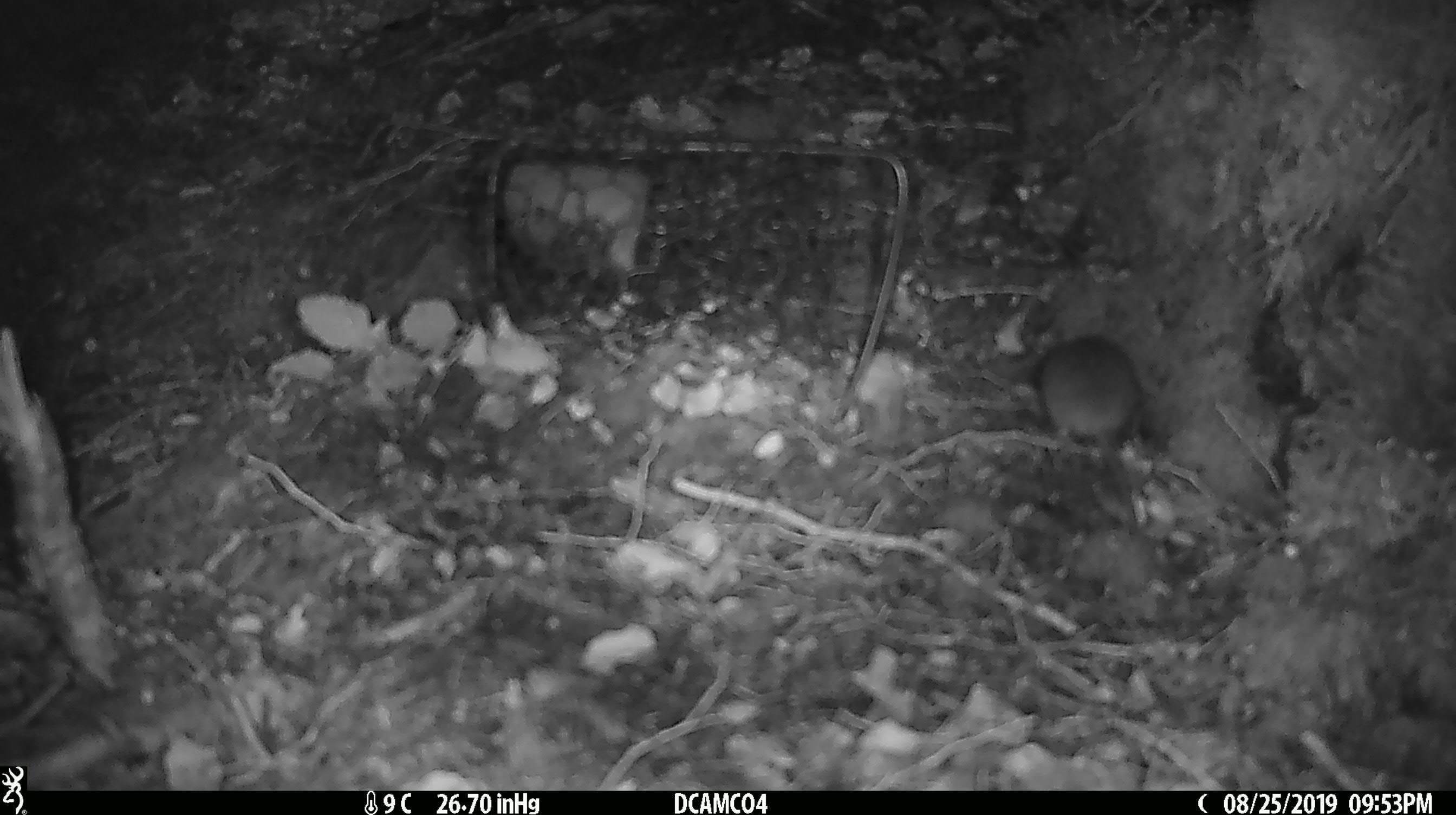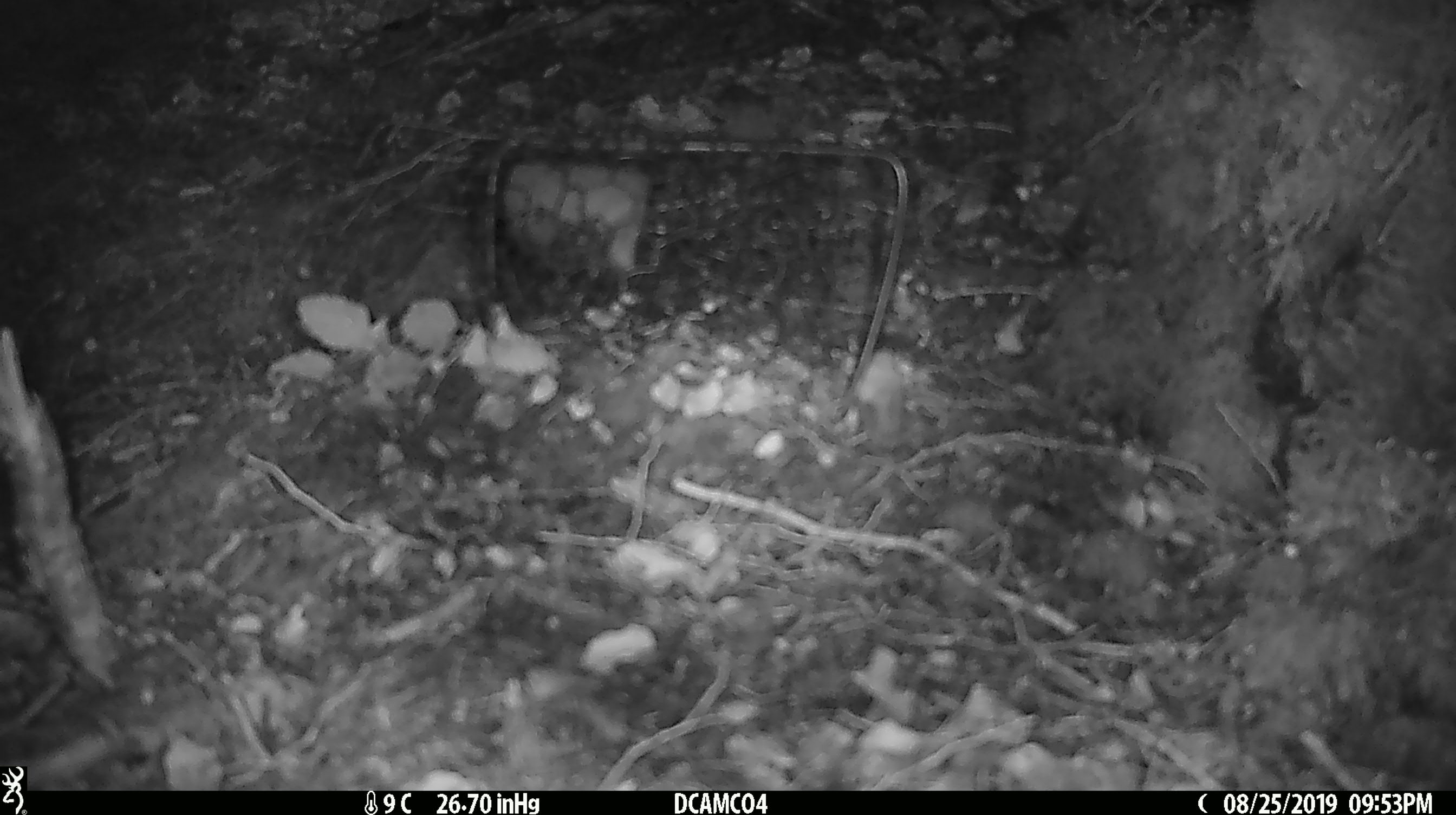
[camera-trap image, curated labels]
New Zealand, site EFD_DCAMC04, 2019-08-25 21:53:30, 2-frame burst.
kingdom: Animalia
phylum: Chordata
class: Mammalia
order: Rodentia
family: Muridae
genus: Mus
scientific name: Mus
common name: mouse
Mouse (Mus).